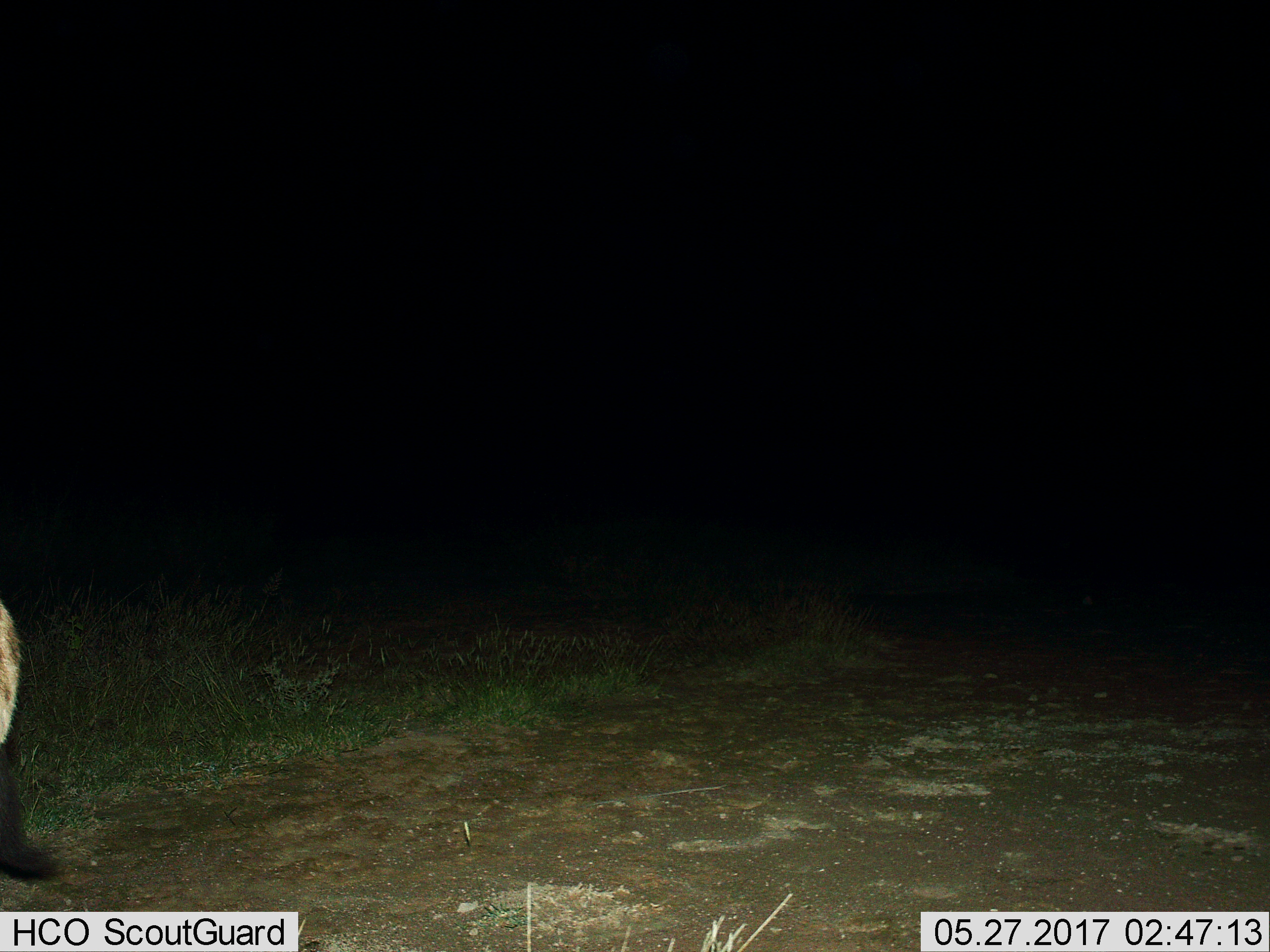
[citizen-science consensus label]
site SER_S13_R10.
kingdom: Animalia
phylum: Chordata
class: Mammalia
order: Carnivora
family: Hyaenidae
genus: Crocuta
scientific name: Crocuta crocuta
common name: spotted hyena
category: hyenaspotted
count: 1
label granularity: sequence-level